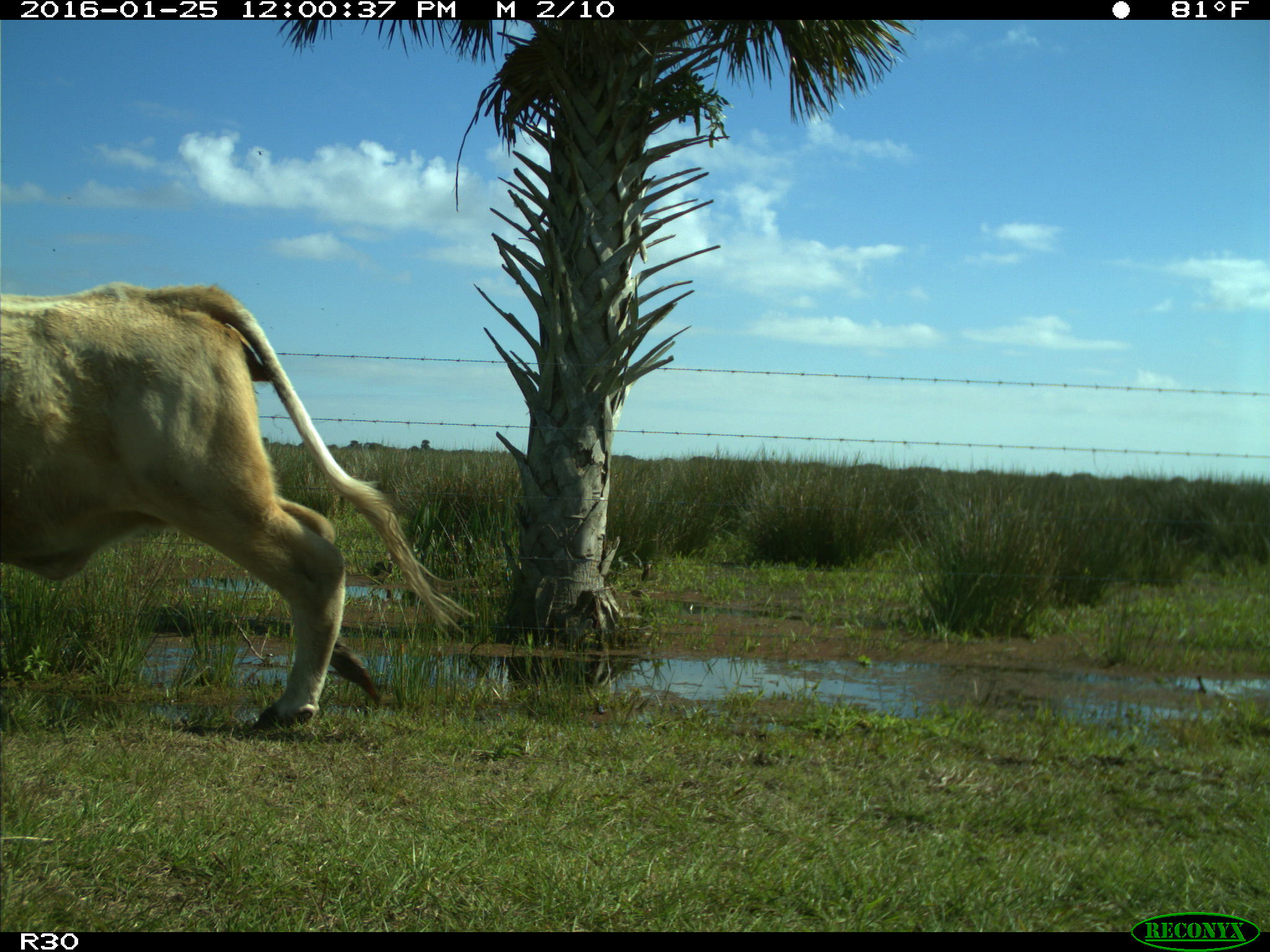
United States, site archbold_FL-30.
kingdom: Animalia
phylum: Chordata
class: Mammalia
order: Artiodactyla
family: Bovidae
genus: Bos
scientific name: Bos taurus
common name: domestic cow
Bos taurus (domestic cow).